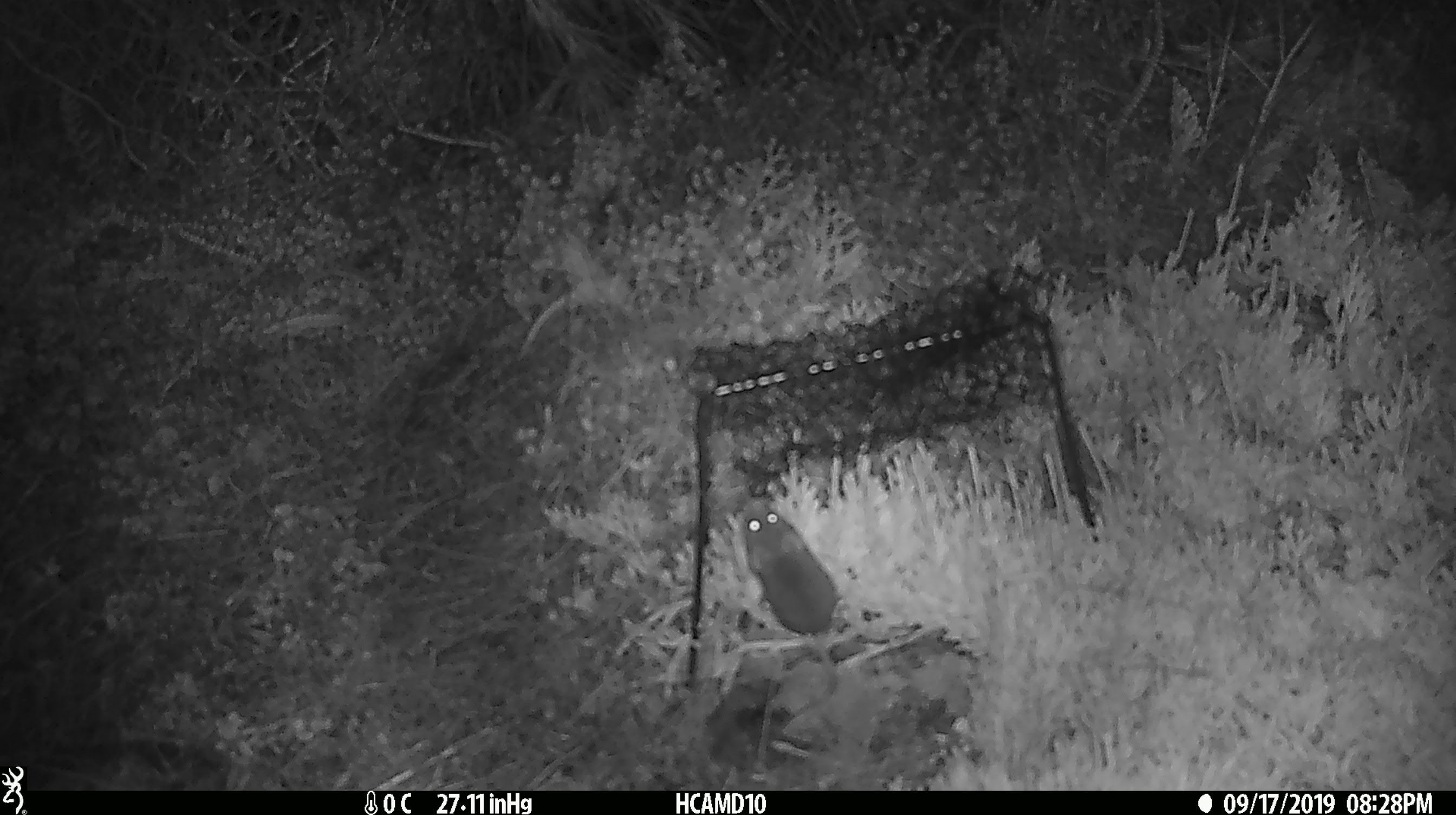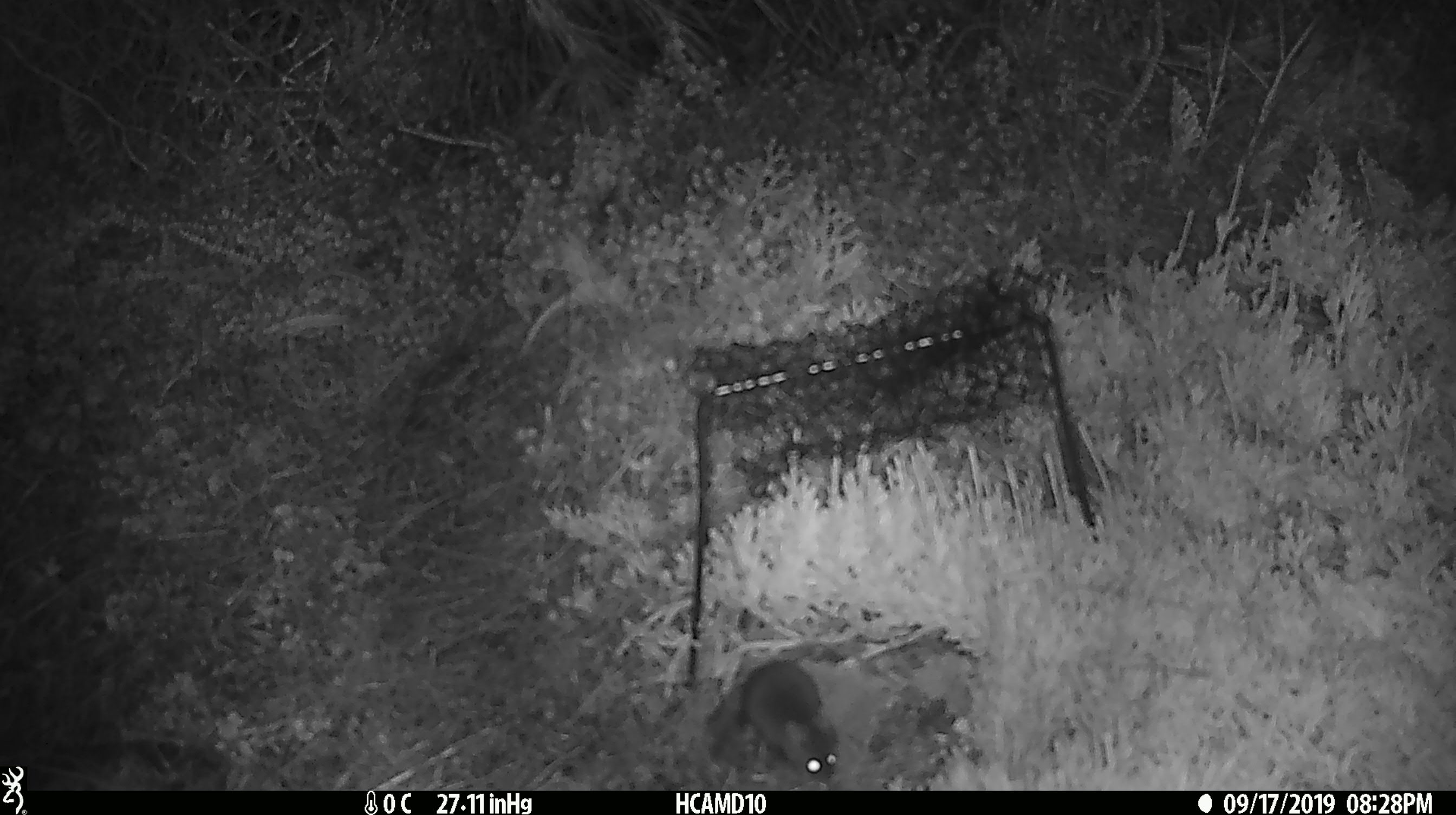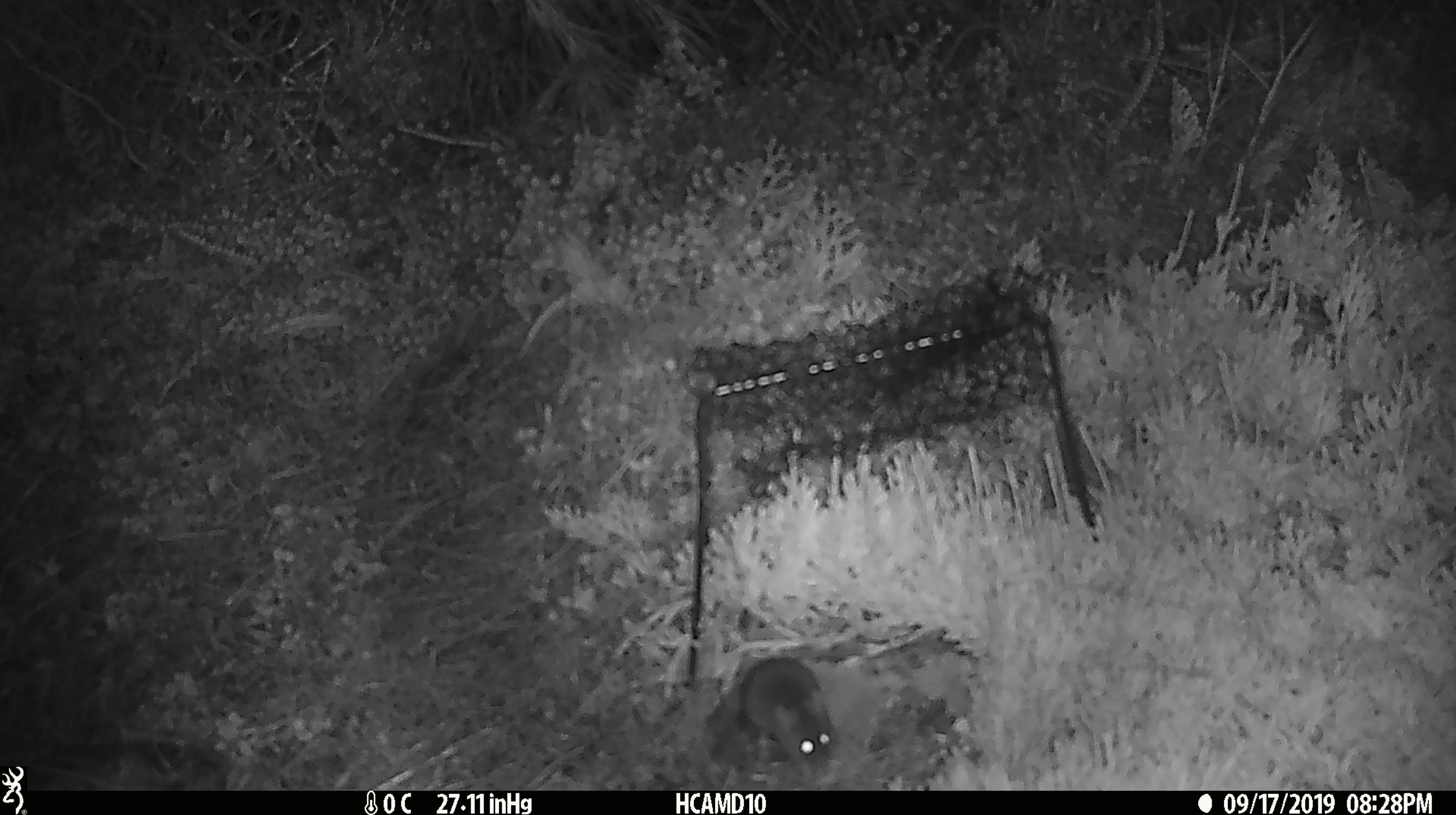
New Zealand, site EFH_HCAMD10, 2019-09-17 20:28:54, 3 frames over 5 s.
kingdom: Animalia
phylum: Chordata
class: Mammalia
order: Rodentia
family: Muridae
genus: Mus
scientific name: Mus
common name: mouse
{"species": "mouse (Mus)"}